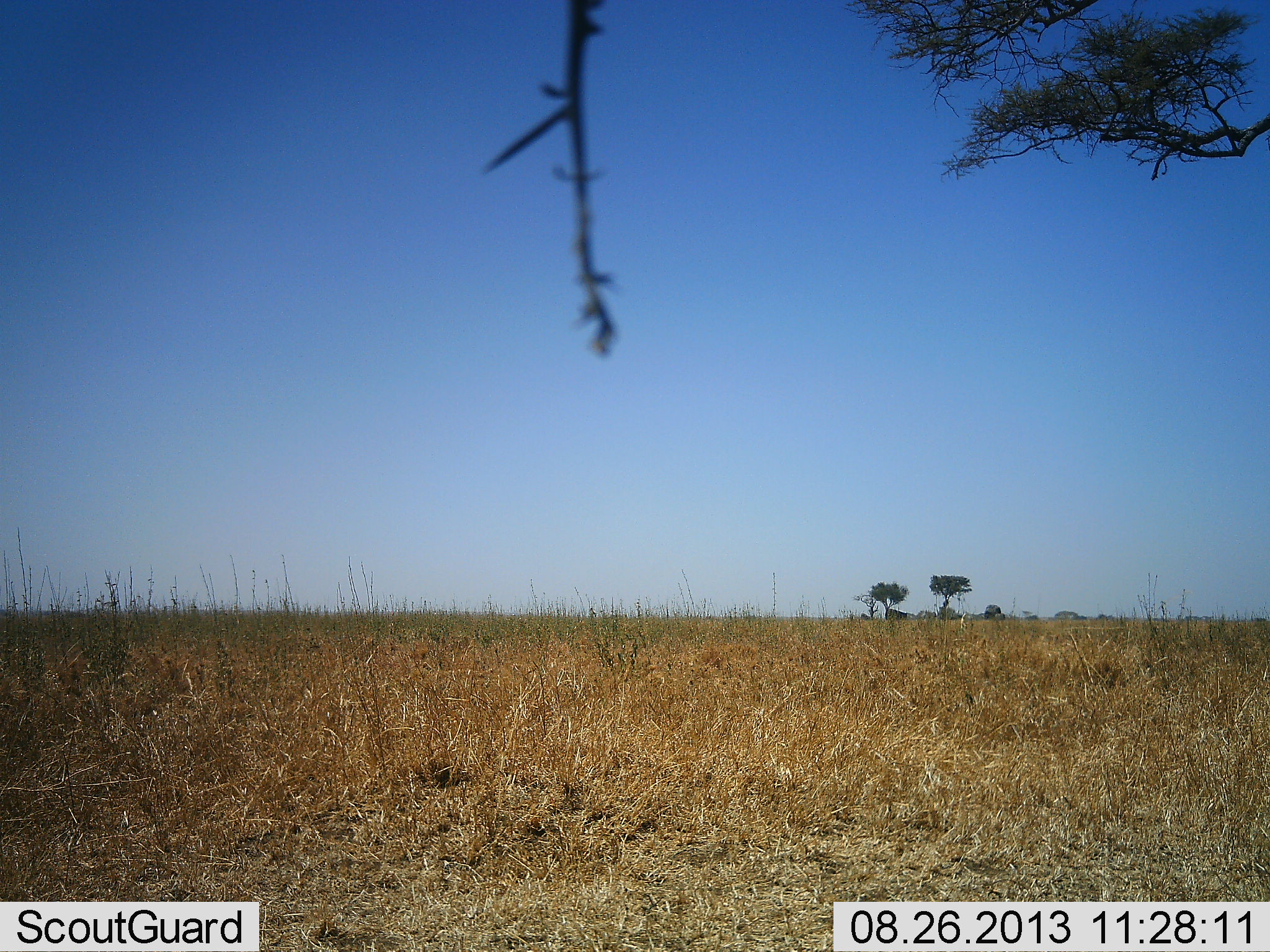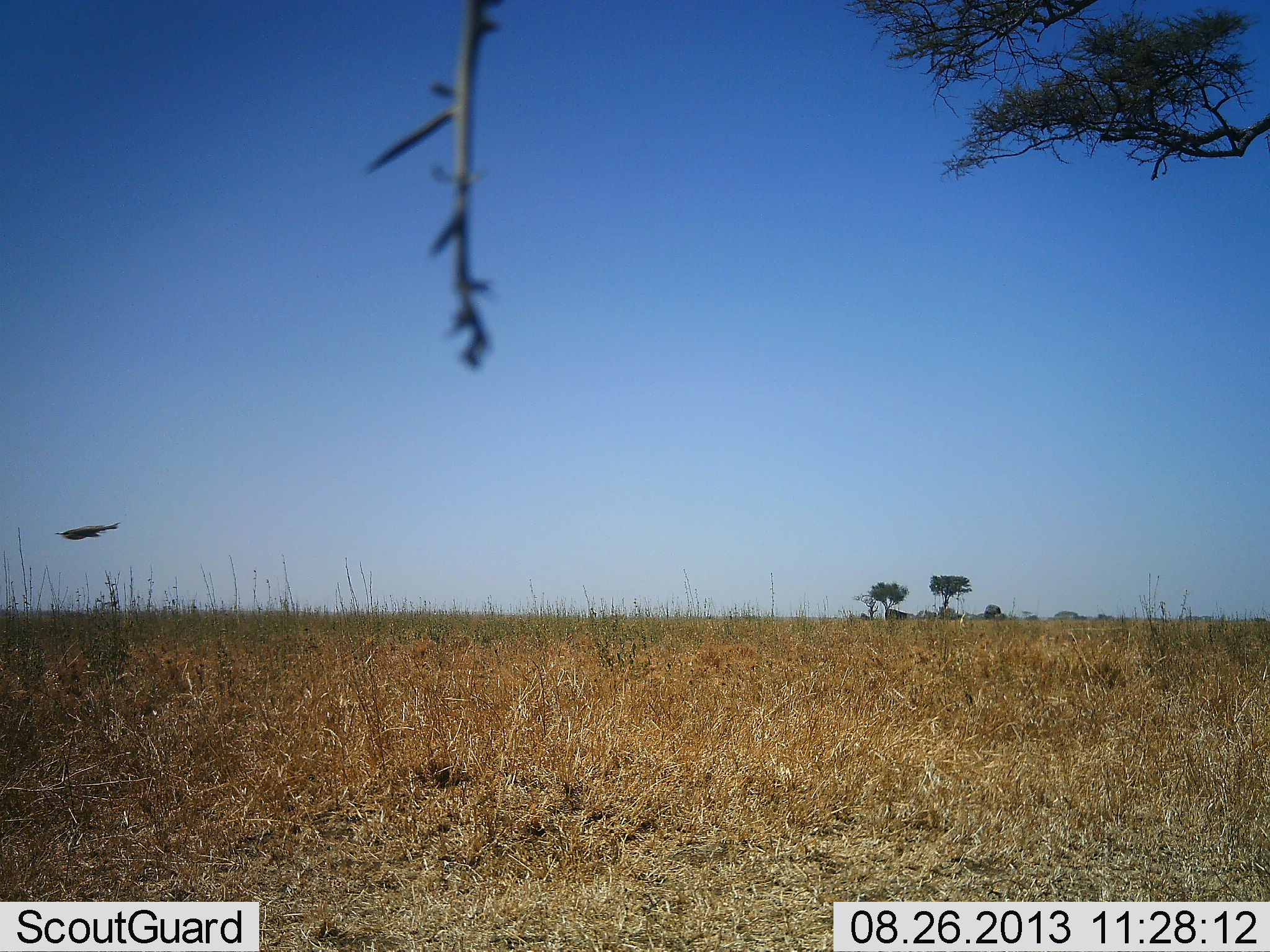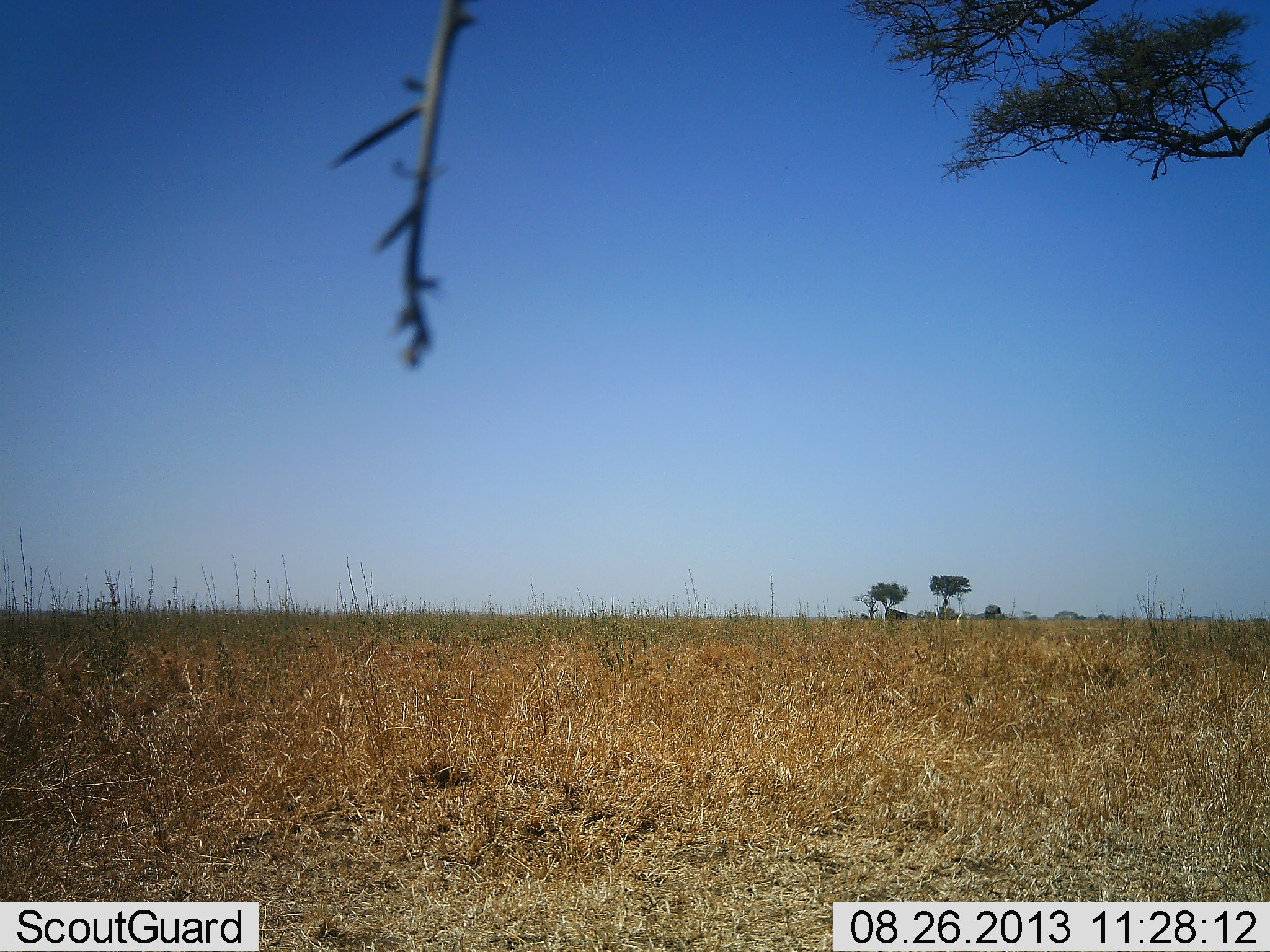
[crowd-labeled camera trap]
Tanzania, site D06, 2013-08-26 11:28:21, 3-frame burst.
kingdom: Animalia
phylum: Chordata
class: Aves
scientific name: Aves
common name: bird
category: otherbird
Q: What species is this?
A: Otherbird (bird) (Aves).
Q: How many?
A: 1.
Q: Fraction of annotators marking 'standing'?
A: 0%.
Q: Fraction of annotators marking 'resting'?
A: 0%.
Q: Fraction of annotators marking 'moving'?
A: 100%.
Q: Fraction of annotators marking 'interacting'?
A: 0%.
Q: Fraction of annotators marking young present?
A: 0%.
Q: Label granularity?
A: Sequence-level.